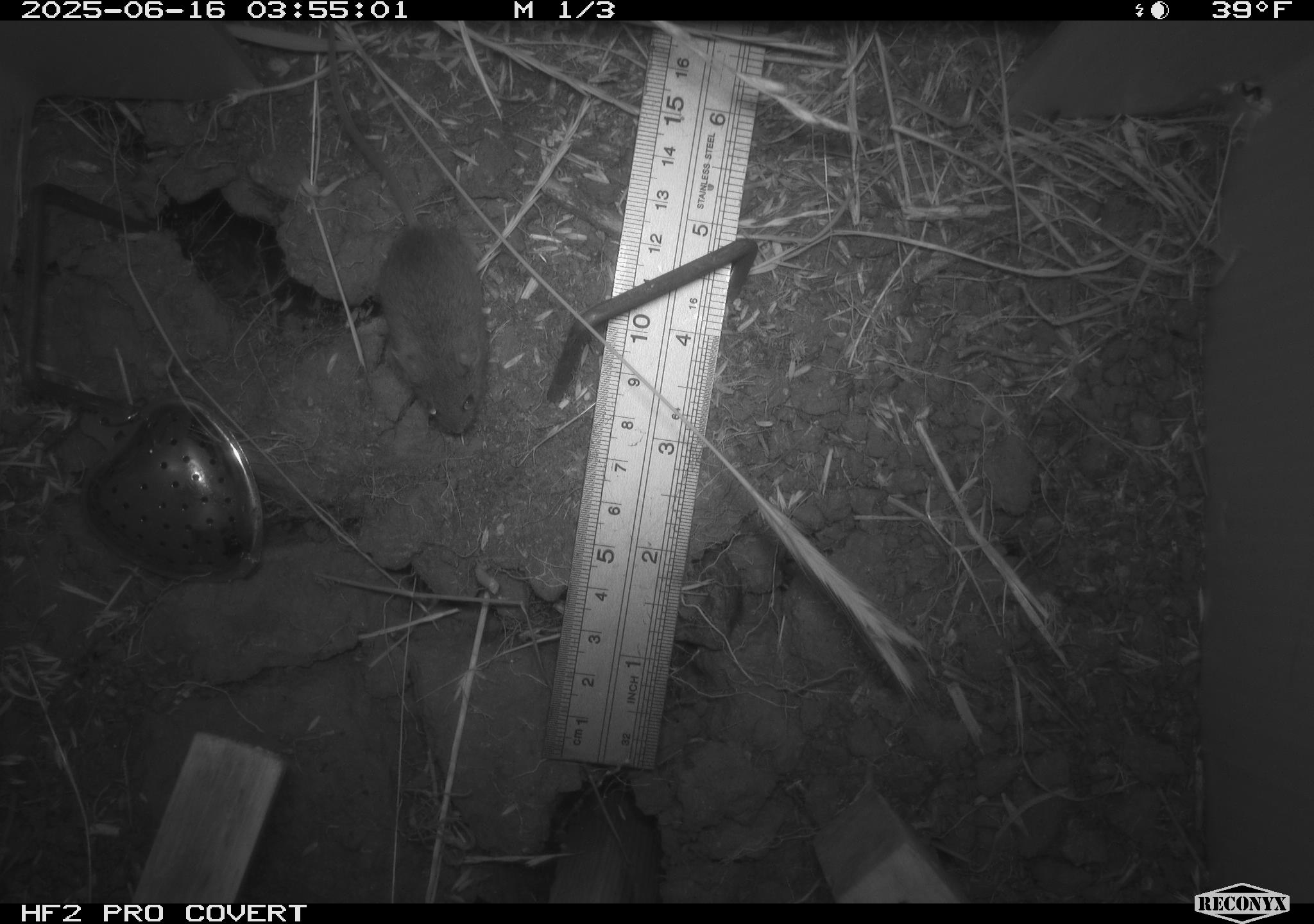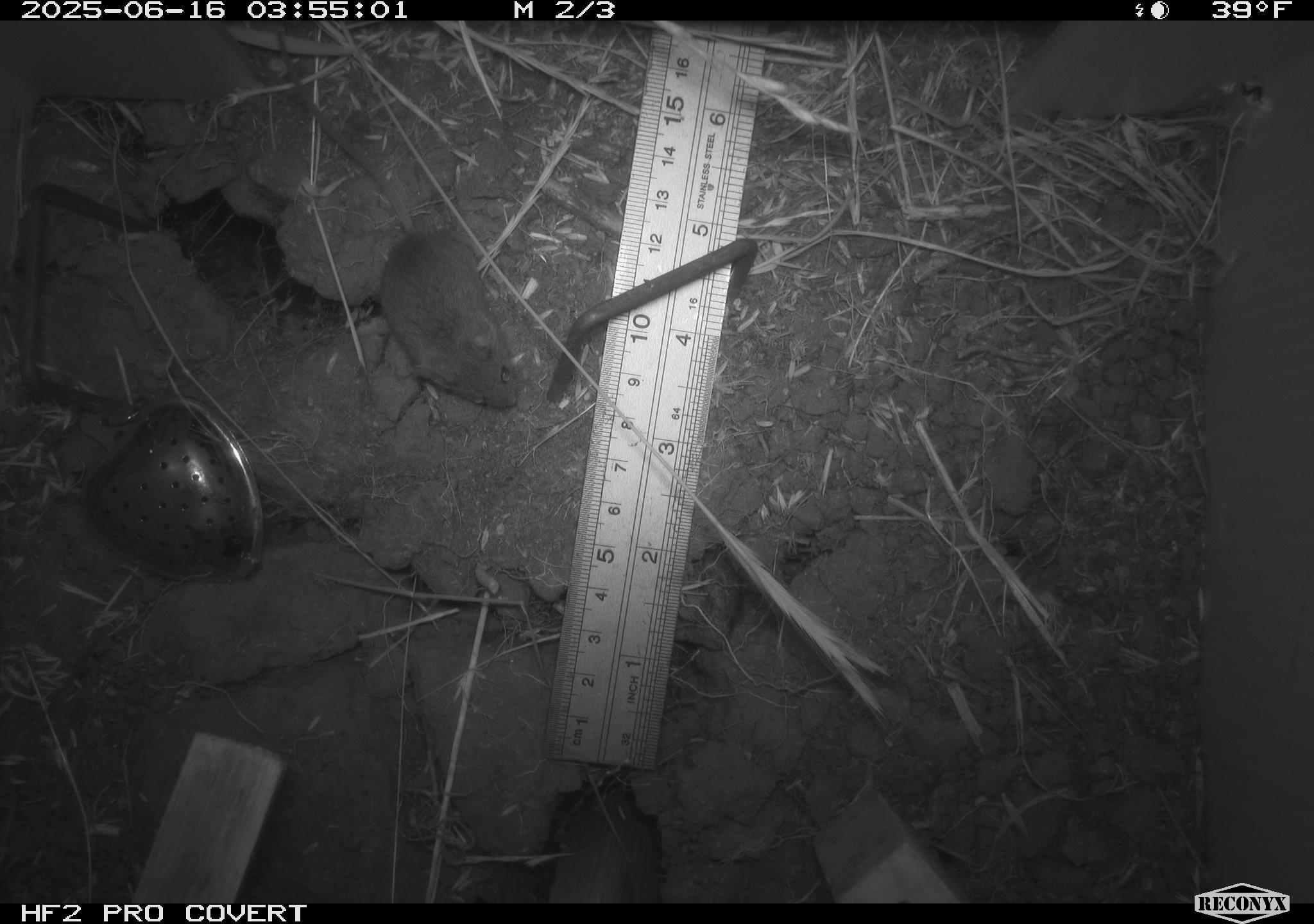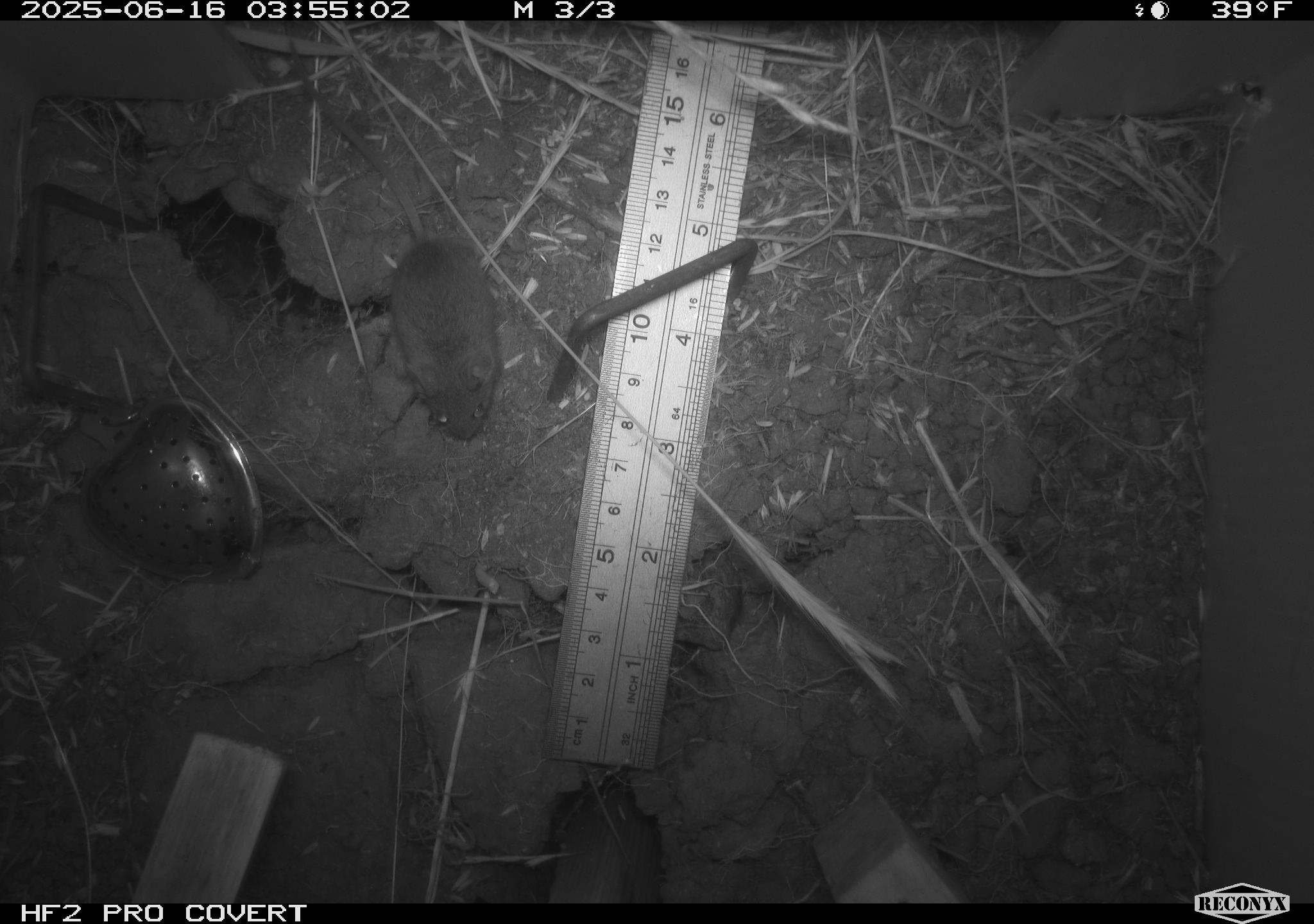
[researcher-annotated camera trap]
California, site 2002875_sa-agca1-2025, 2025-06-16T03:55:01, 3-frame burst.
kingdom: Animalia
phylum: Chordata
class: Mammalia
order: Rodentia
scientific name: Rodentia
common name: mouse species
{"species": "mouse species (Rodentia)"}